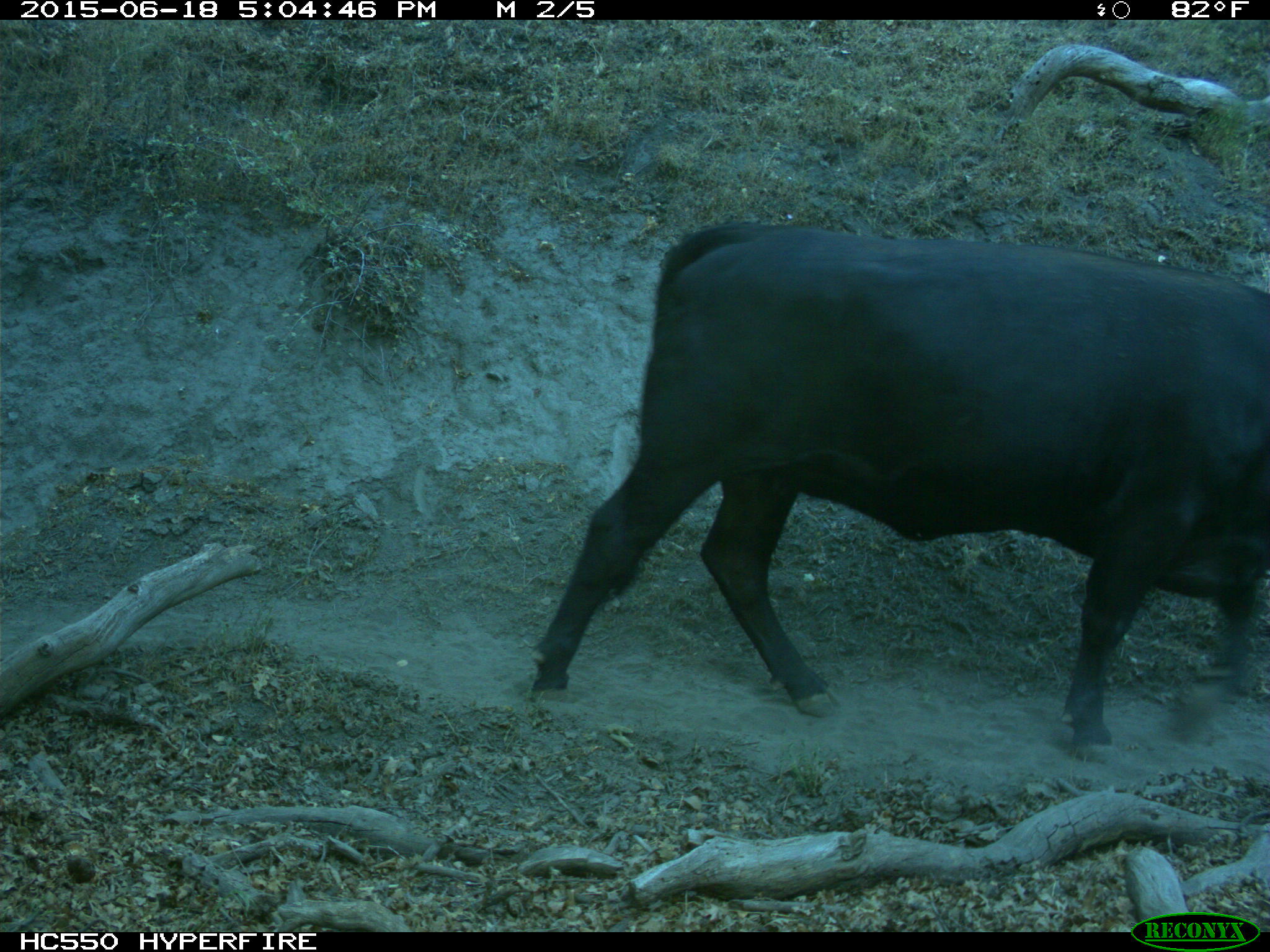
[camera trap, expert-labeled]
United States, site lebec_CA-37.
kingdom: Animalia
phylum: Chordata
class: Mammalia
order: Artiodactyla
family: Bovidae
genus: Bos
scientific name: Bos taurus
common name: domestic cow